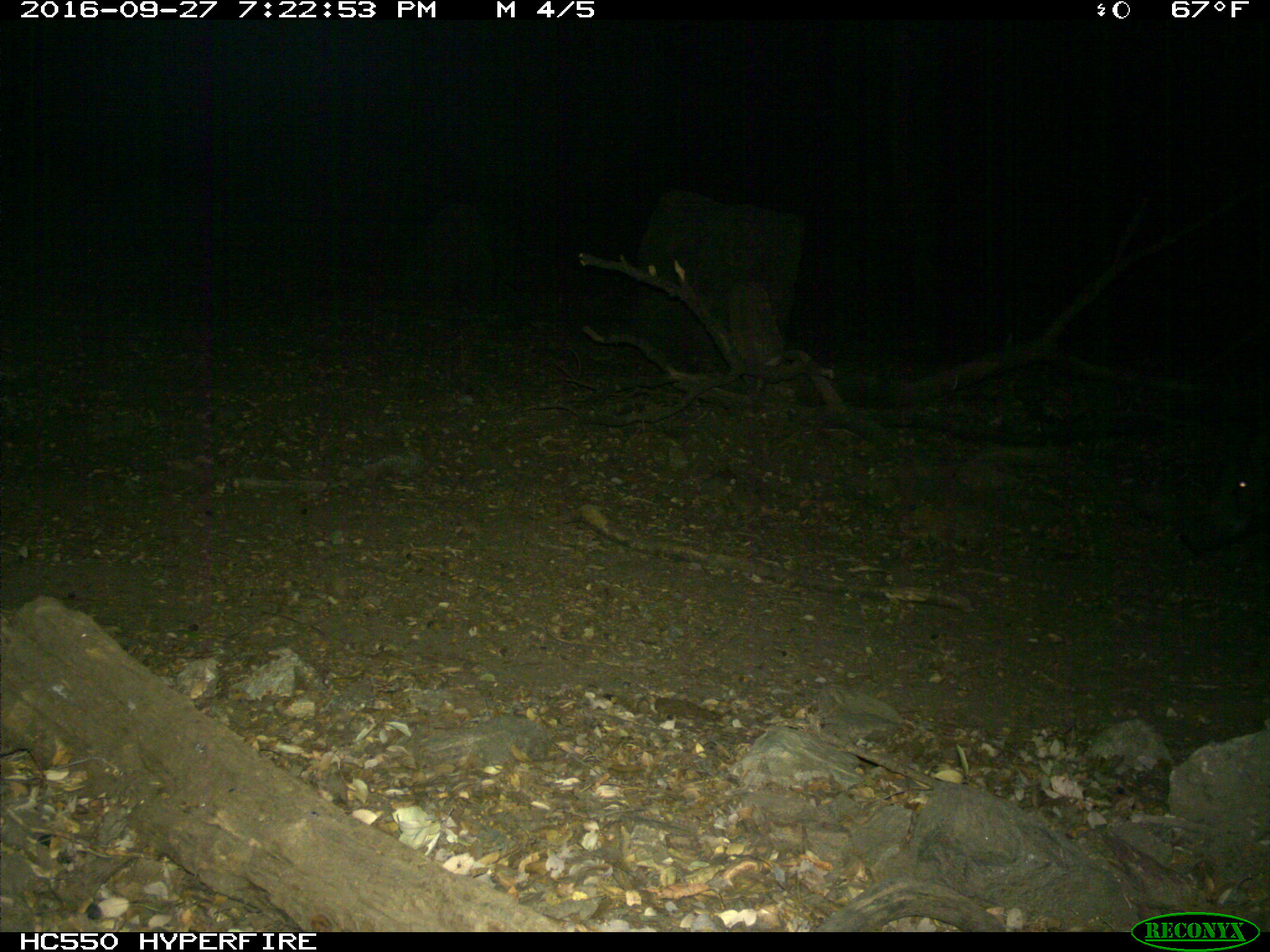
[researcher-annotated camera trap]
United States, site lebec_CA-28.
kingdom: Animalia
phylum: Chordata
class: Mammalia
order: Artiodactyla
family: Suidae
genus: Sus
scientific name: Sus scrofa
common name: wild boar